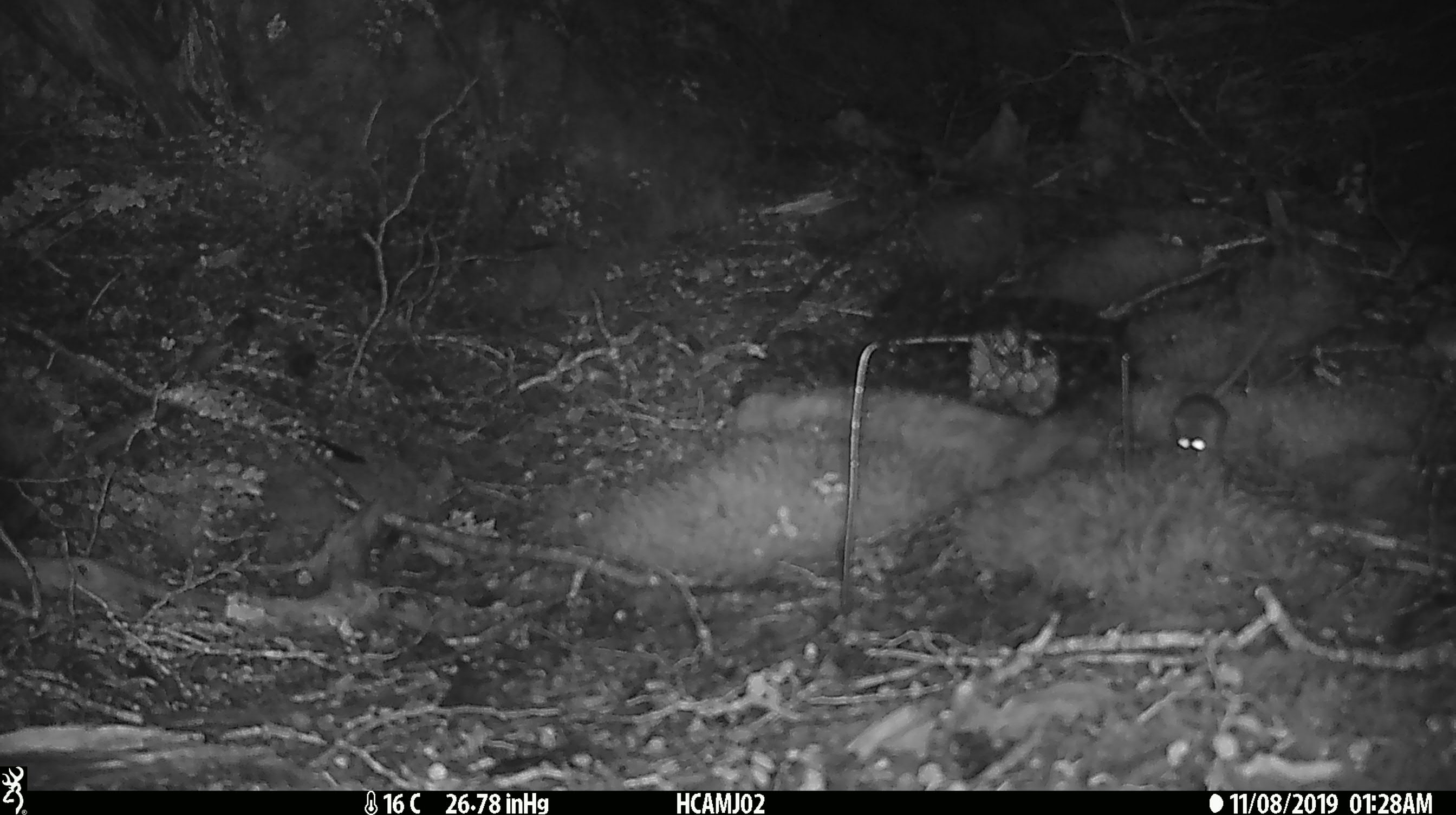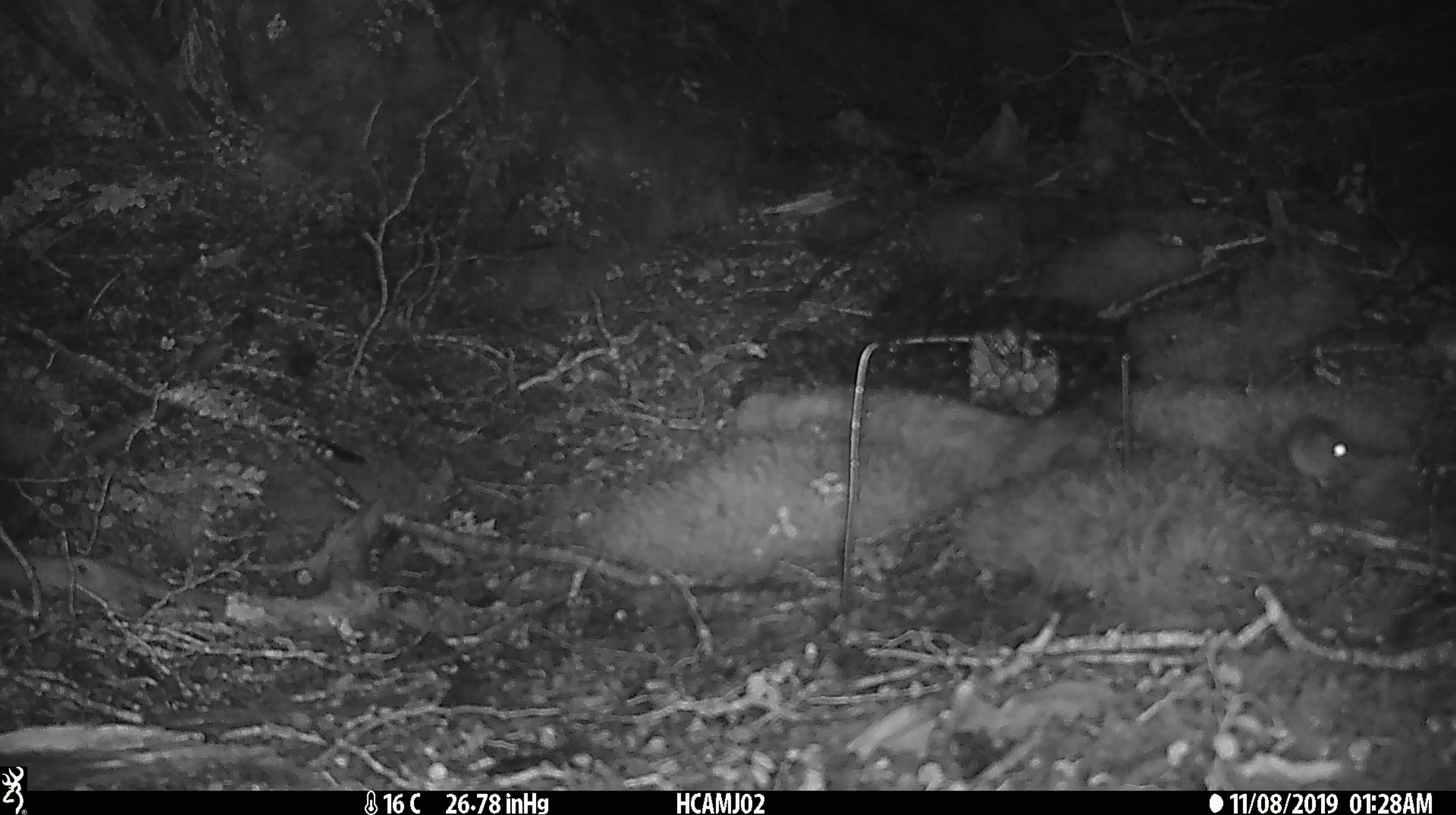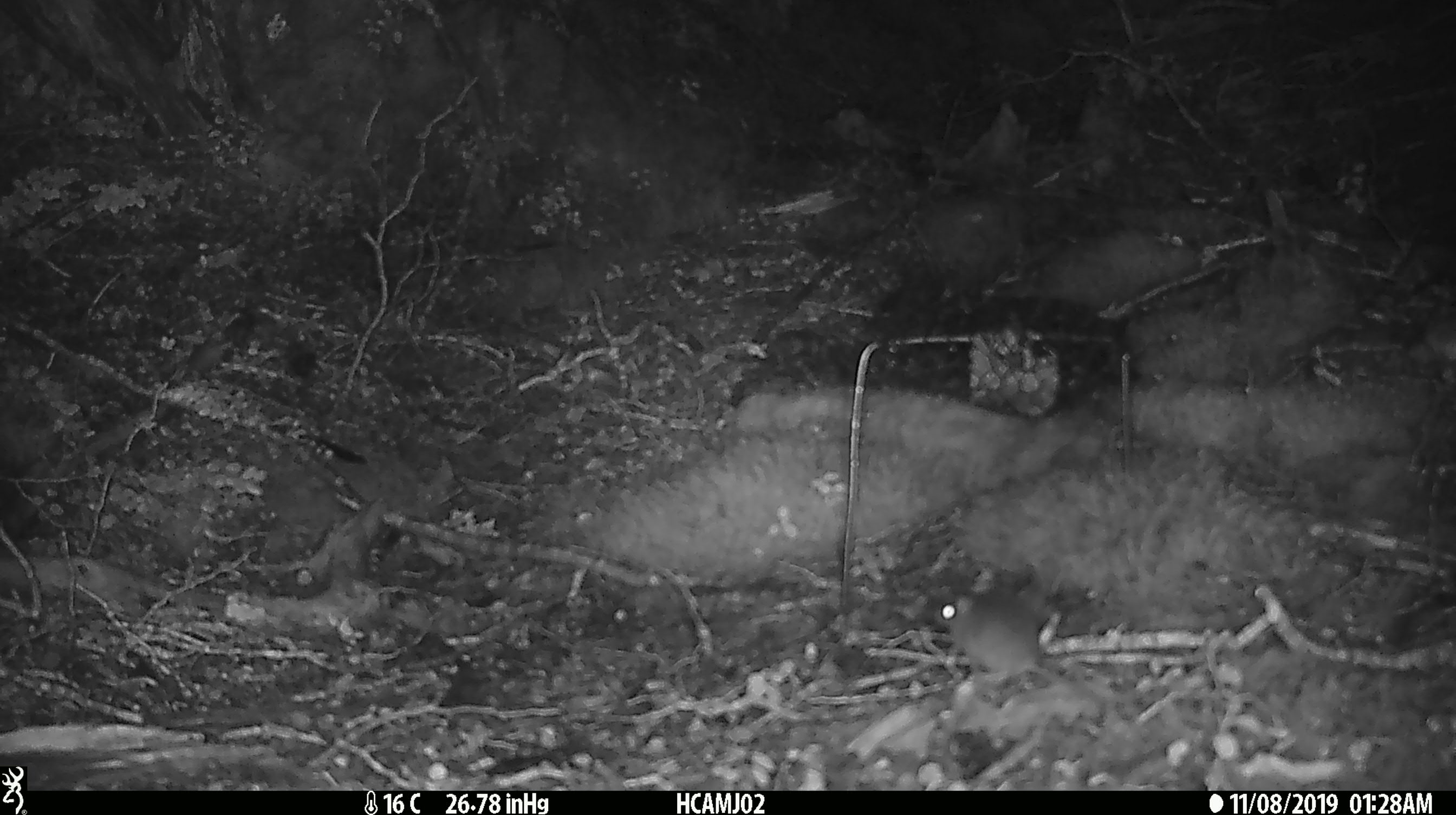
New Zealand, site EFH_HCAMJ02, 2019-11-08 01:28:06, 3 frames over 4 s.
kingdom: Animalia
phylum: Chordata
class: Mammalia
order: Rodentia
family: Muridae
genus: Mus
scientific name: Mus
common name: mouse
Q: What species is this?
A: Mouse (Mus).